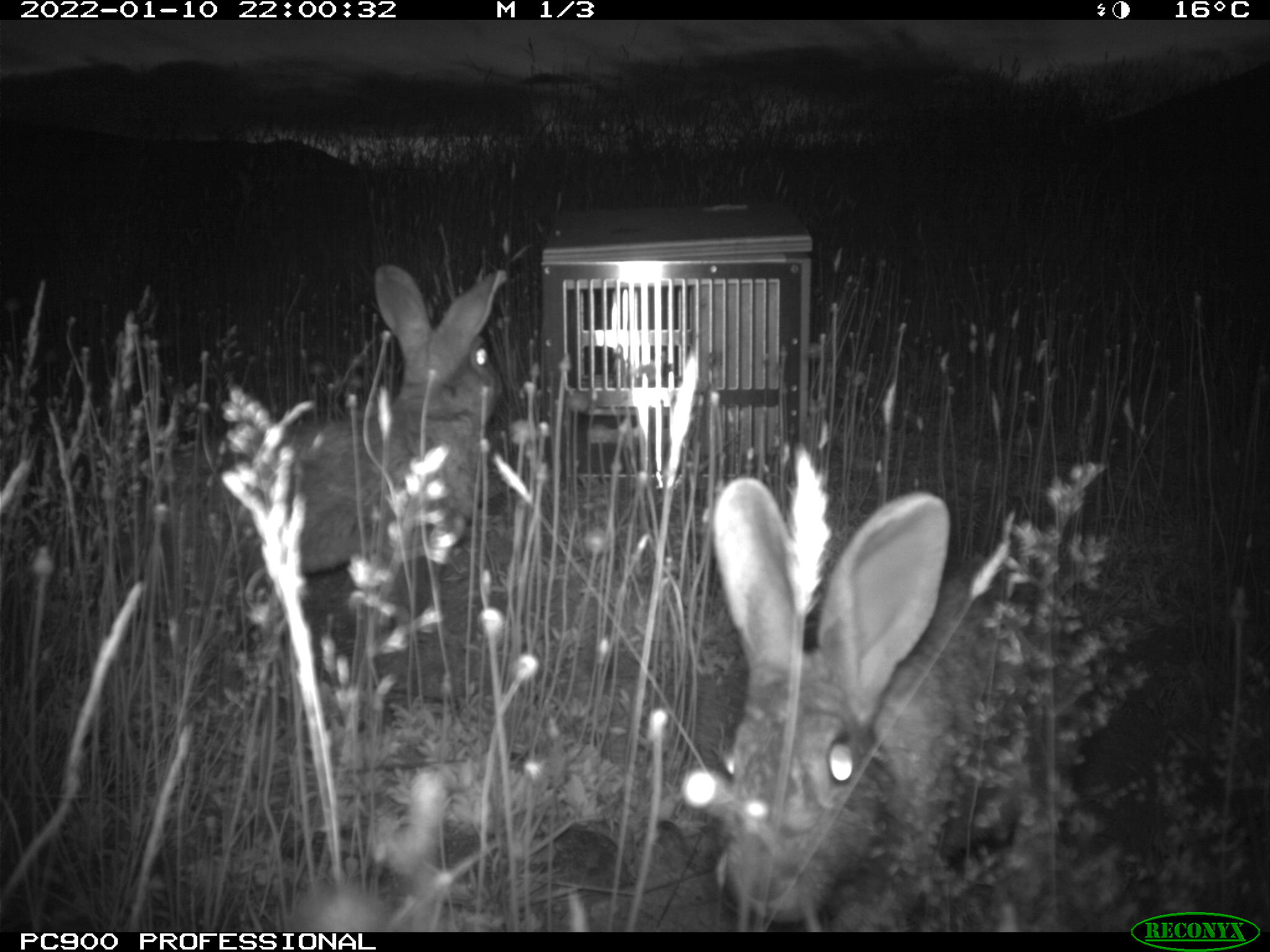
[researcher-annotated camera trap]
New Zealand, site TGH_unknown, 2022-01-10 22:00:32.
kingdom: Animalia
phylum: Chordata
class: Mammalia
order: Lagomorpha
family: Leporidae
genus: Oryctolagus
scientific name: Oryctolagus cuniculus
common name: european rabbit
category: rabbit